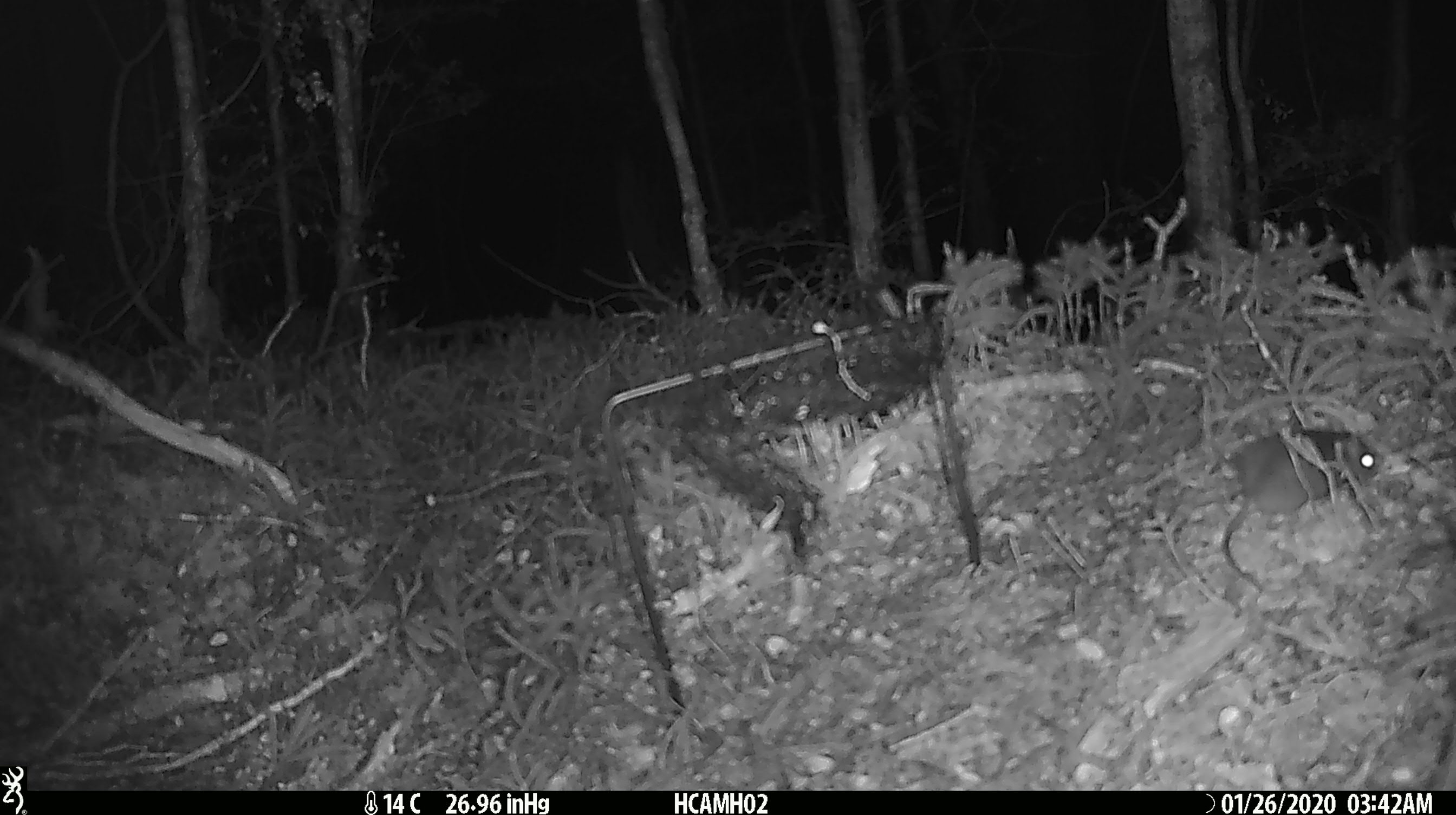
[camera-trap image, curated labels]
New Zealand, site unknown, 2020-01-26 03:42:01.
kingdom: Animalia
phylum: Chordata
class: Mammalia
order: Rodentia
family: Muridae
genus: Mus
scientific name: Mus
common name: mouse